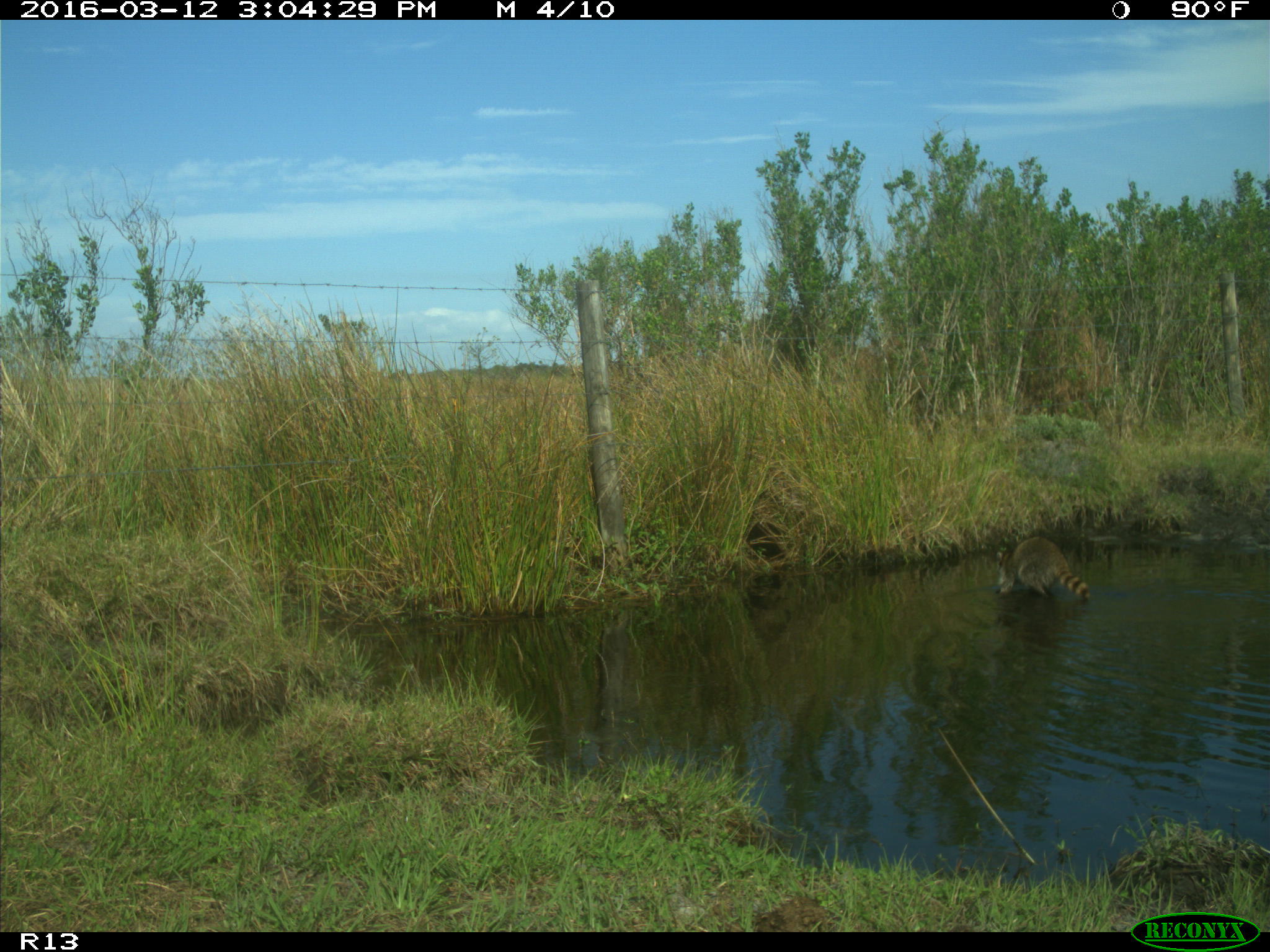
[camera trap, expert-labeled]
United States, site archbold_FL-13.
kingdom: Animalia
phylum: Chordata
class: Mammalia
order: Carnivora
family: Procyonidae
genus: Procyon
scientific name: Procyon lotor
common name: common raccoon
Procyon lotor (common raccoon).